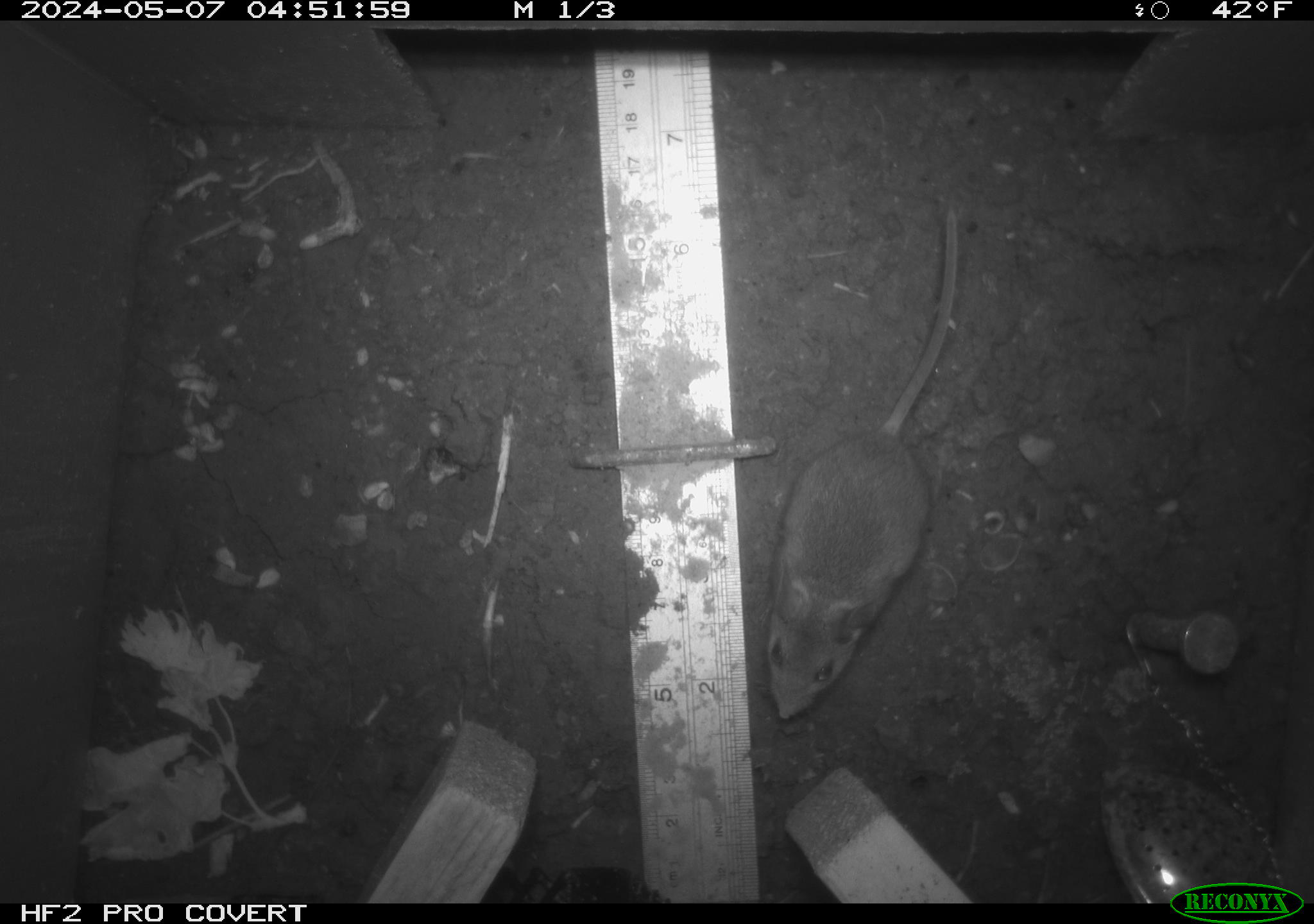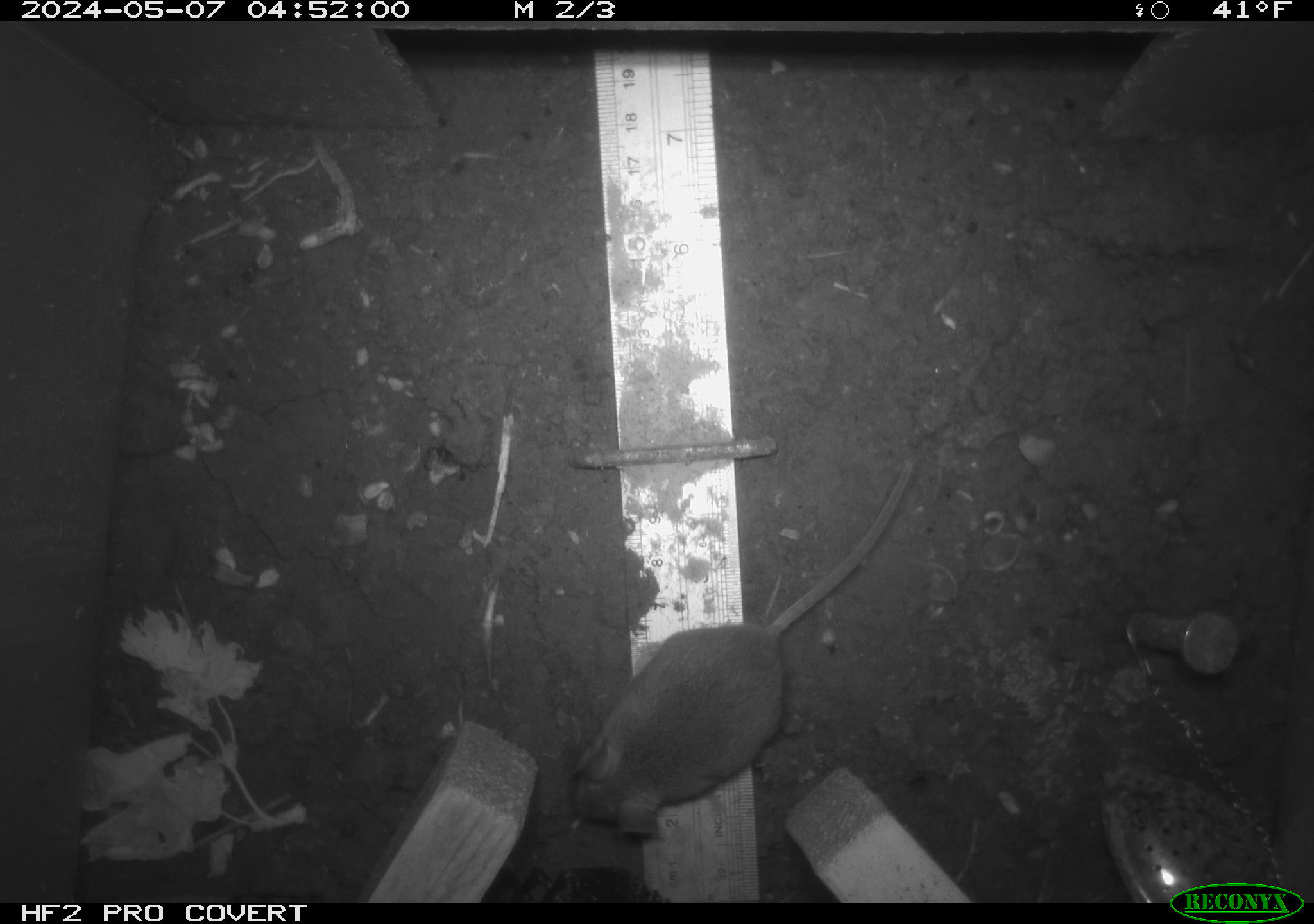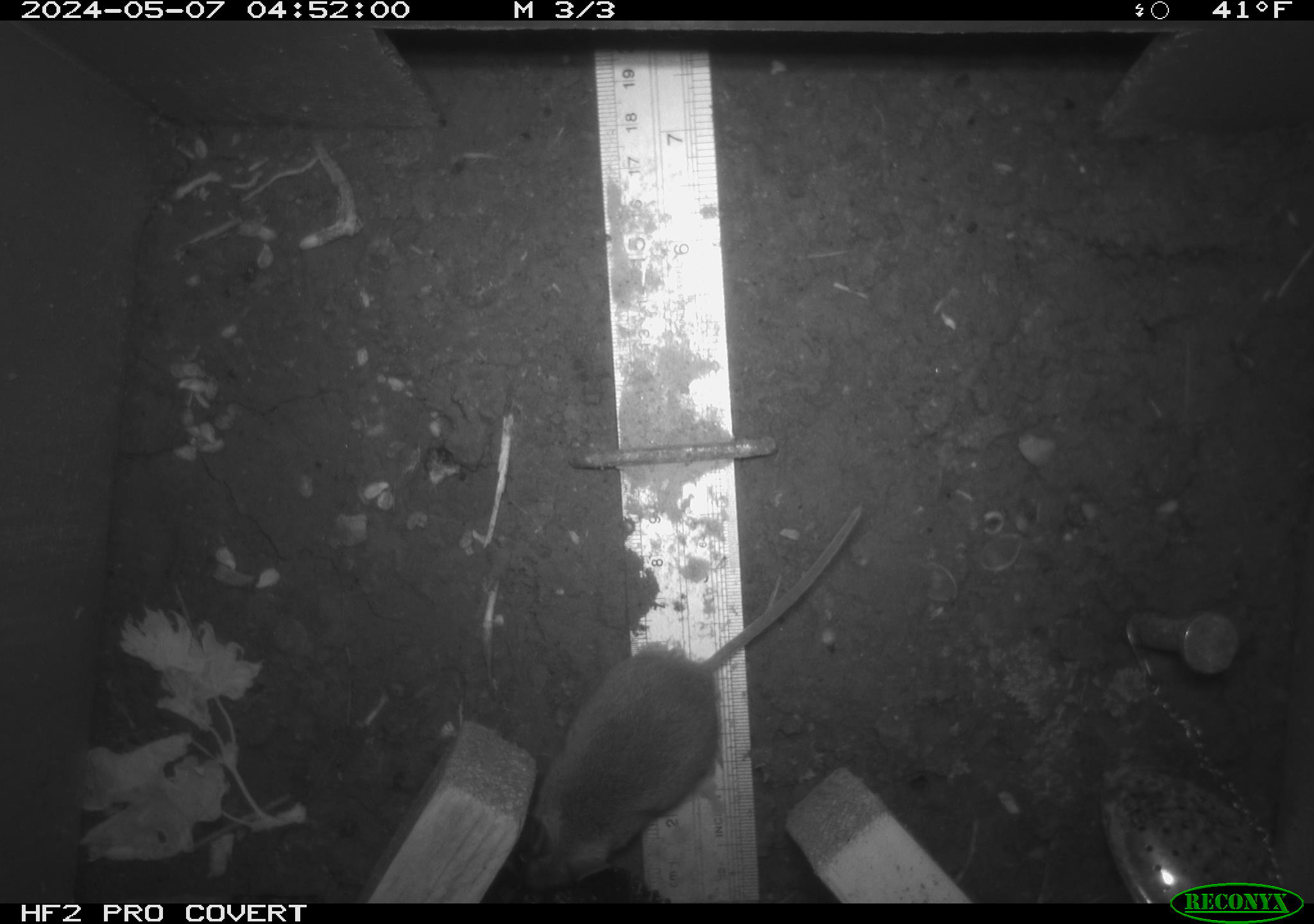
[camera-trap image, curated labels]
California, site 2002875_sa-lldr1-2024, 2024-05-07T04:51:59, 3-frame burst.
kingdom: Animalia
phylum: Chordata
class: Mammalia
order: Rodentia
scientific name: Rodentia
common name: mouse species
Mouse species (Rodentia).